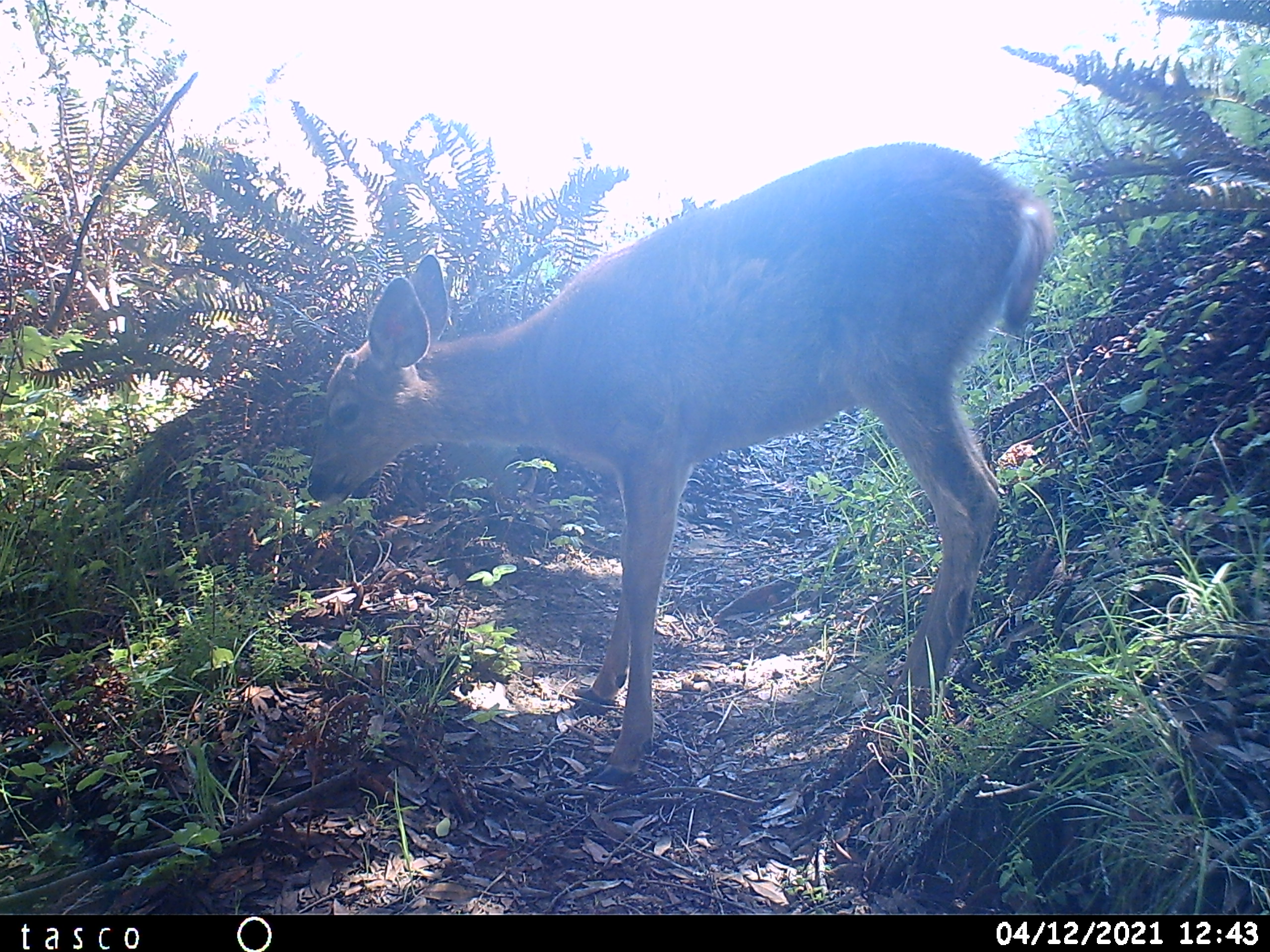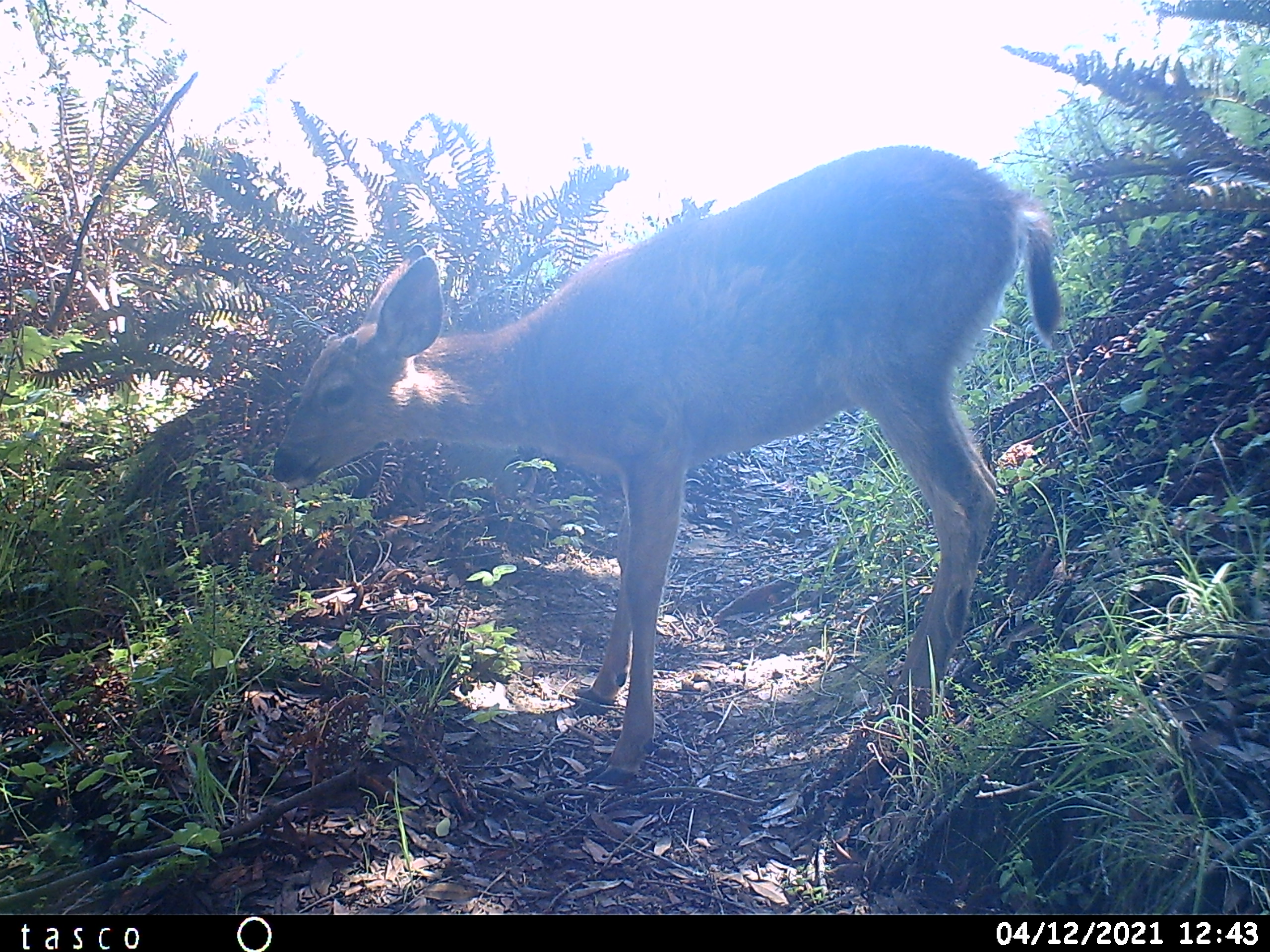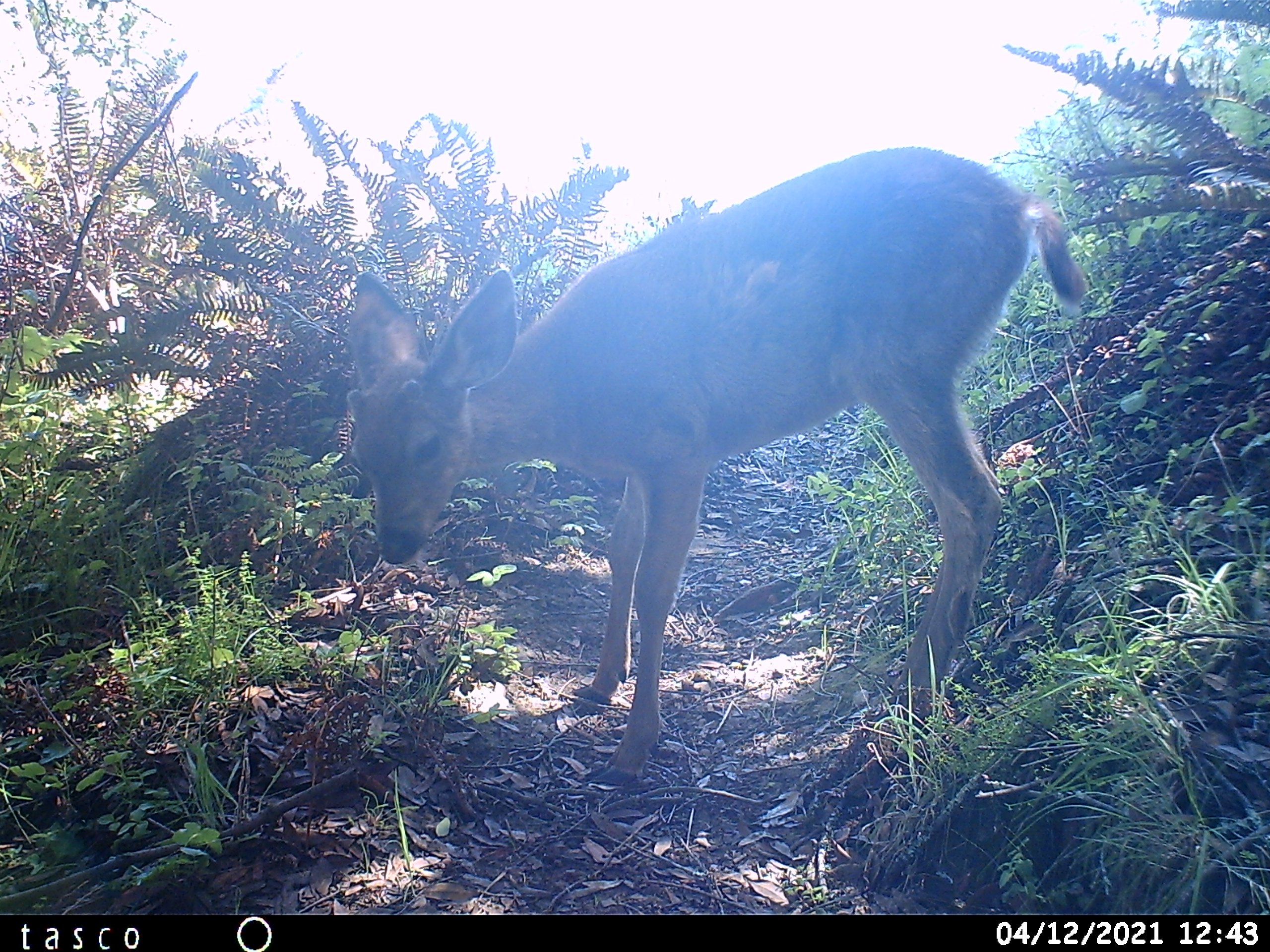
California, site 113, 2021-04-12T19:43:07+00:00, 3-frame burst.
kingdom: Animalia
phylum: Chordata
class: Mammalia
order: Artiodactyla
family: Cervidae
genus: Odocoileus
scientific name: Odocoileus hemionus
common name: mule deer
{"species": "mule deer (Odocoileus hemionus)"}